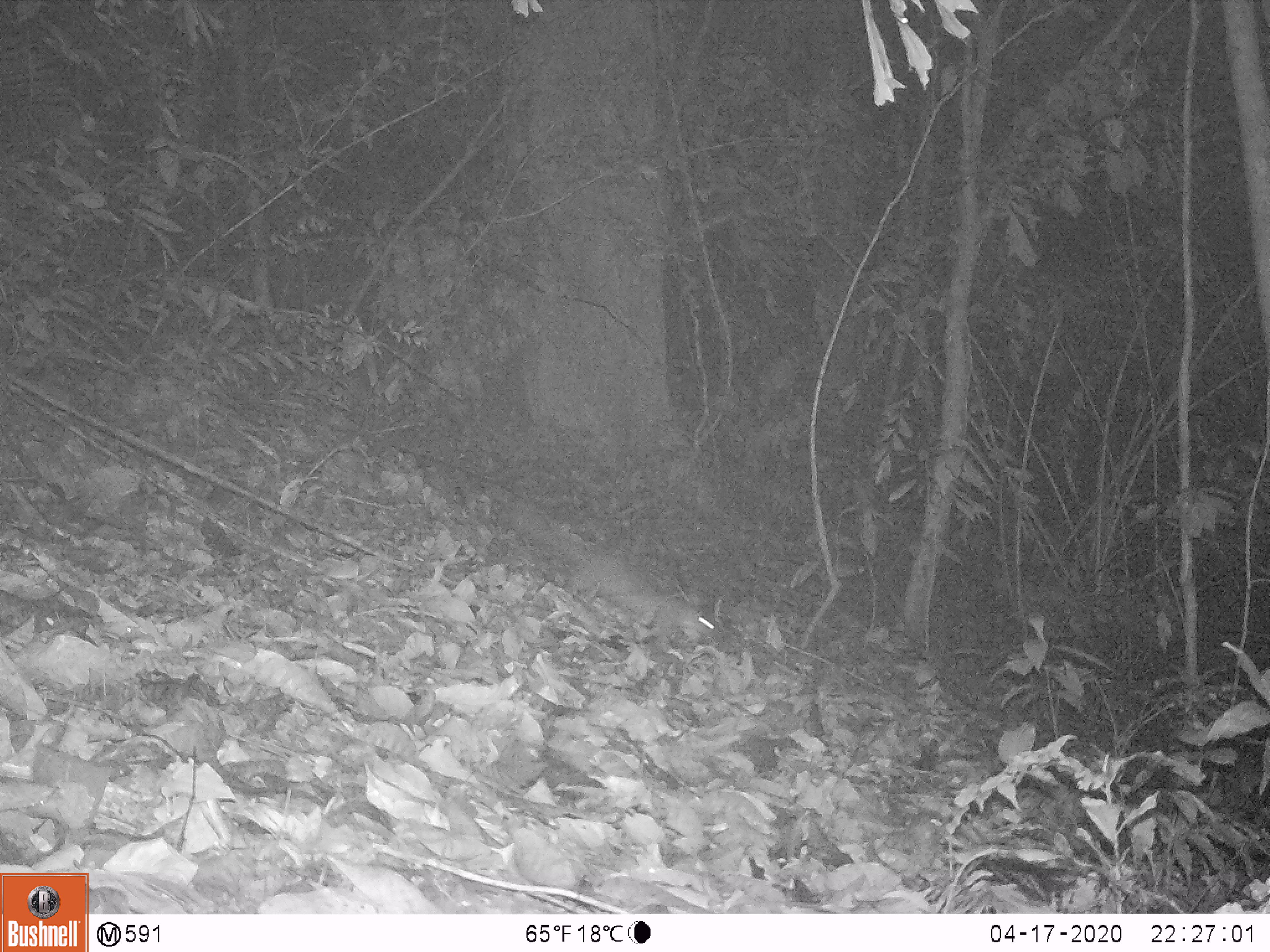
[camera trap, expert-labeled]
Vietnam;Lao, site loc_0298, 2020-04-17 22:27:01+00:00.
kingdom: Animalia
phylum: Chordata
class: Mammalia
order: Carnivora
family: Mustelidae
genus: Melogale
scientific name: Melogale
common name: ferret badger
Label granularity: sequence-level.